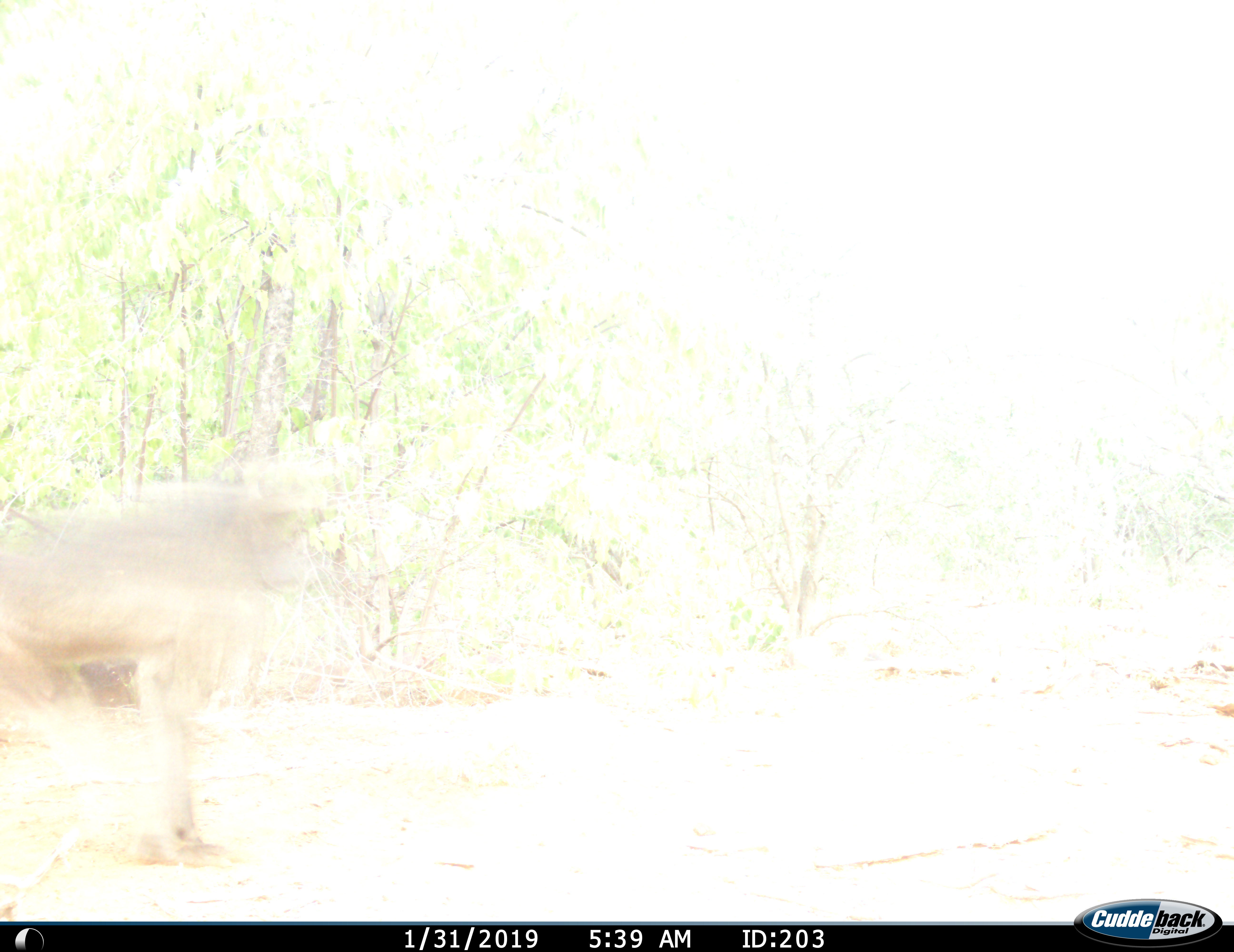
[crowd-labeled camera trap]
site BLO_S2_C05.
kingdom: Animalia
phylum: Chordata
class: Mammalia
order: Primates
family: Cercopithecidae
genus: Papio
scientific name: Papio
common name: baboon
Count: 1.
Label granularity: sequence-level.